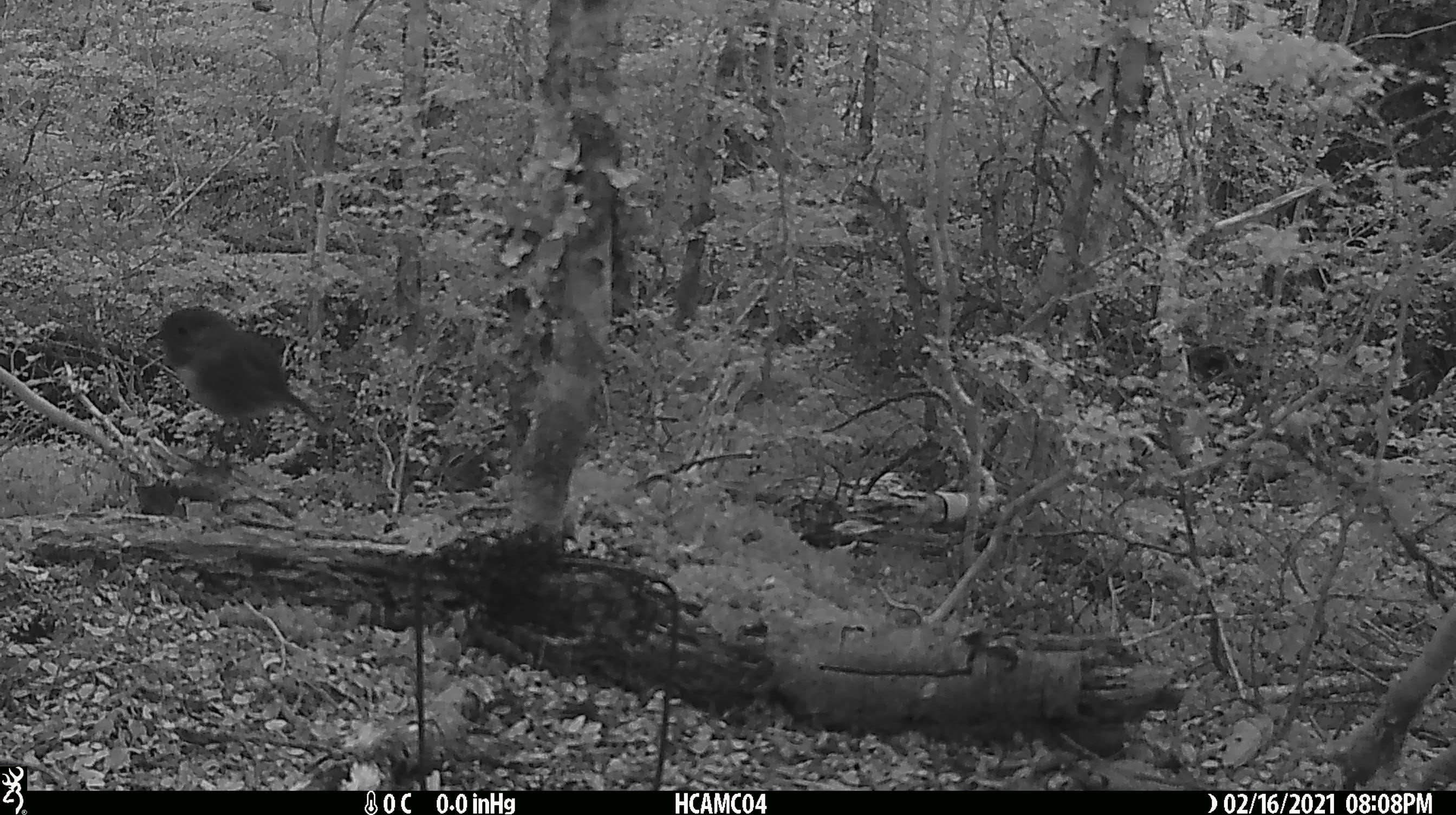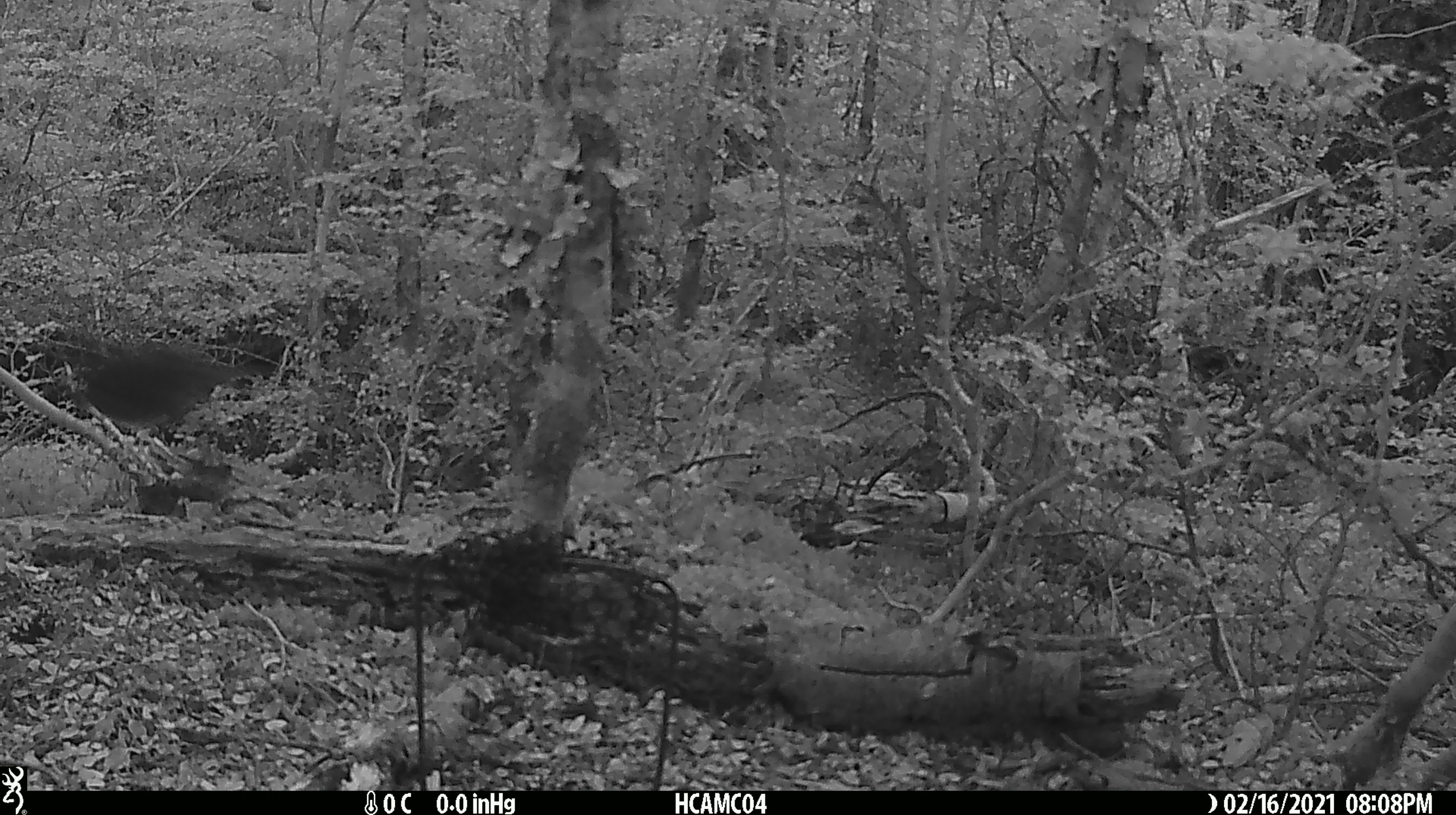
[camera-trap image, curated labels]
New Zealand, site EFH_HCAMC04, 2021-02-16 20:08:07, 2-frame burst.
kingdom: Animalia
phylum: Chordata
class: Aves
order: Passeriformes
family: Petroicidae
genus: Petroica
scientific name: Petroica australis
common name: new zealand robin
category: robin